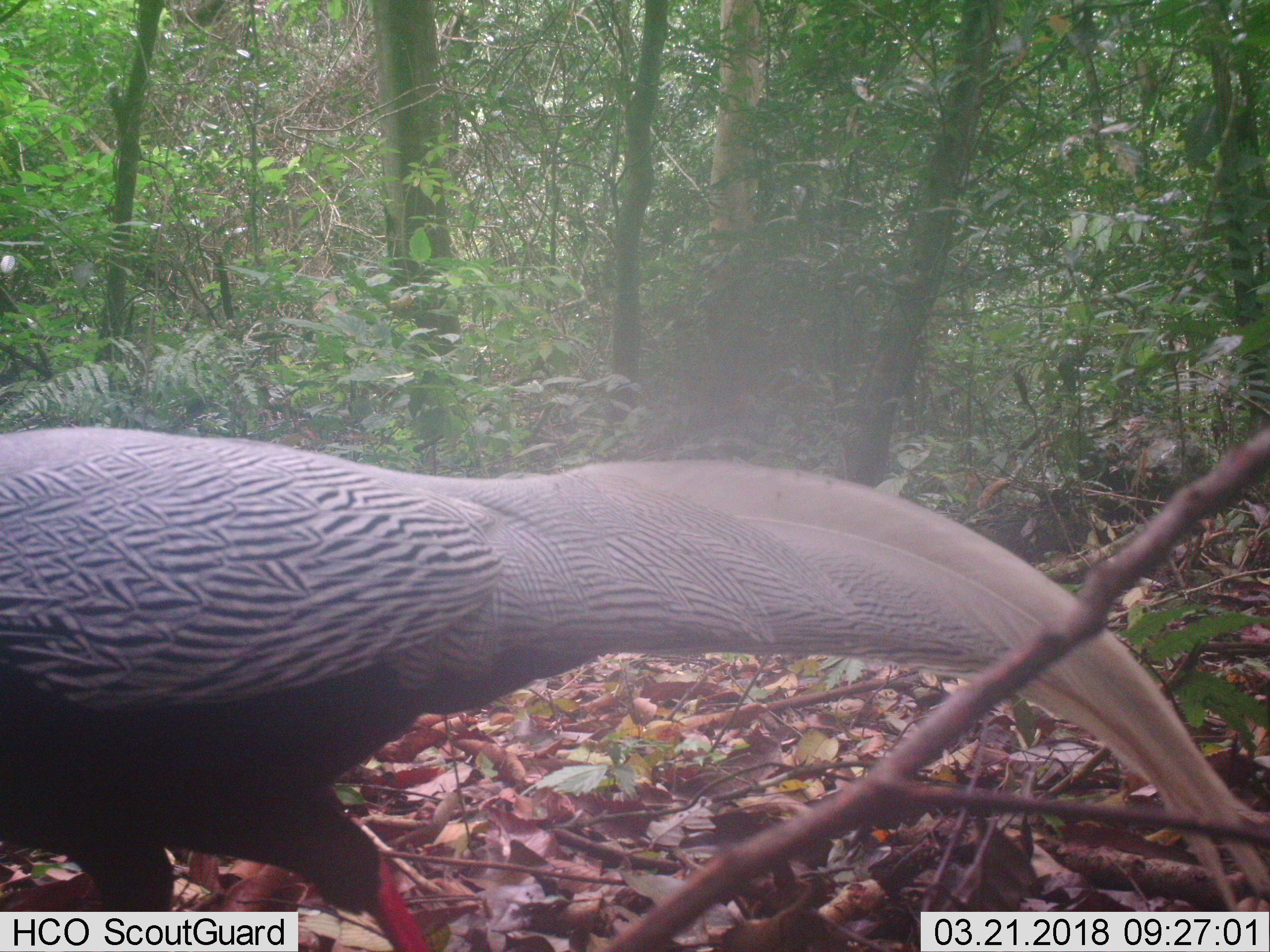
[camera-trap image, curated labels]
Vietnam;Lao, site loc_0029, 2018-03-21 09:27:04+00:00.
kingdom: Animalia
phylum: Chordata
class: Aves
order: Galliformes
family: Phasianidae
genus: Lophura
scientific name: Lophura nycthemera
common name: silver pheasant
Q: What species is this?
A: Silver pheasant (Lophura nycthemera).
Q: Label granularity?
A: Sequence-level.